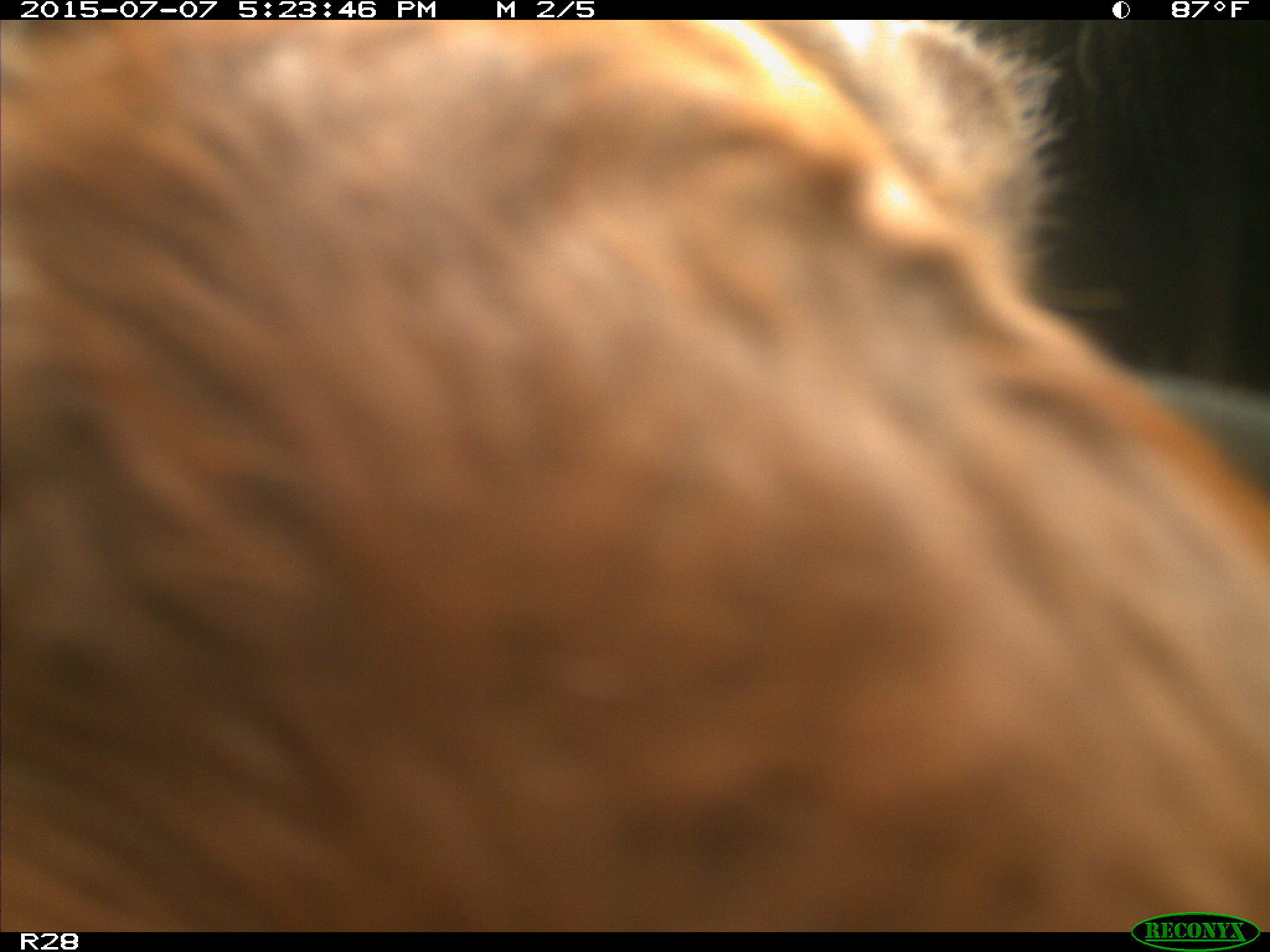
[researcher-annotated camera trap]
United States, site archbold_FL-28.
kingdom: Animalia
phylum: Chordata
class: Mammalia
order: Artiodactyla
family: Bovidae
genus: Bos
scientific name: Bos taurus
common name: domestic cow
Bos taurus (domestic cow).